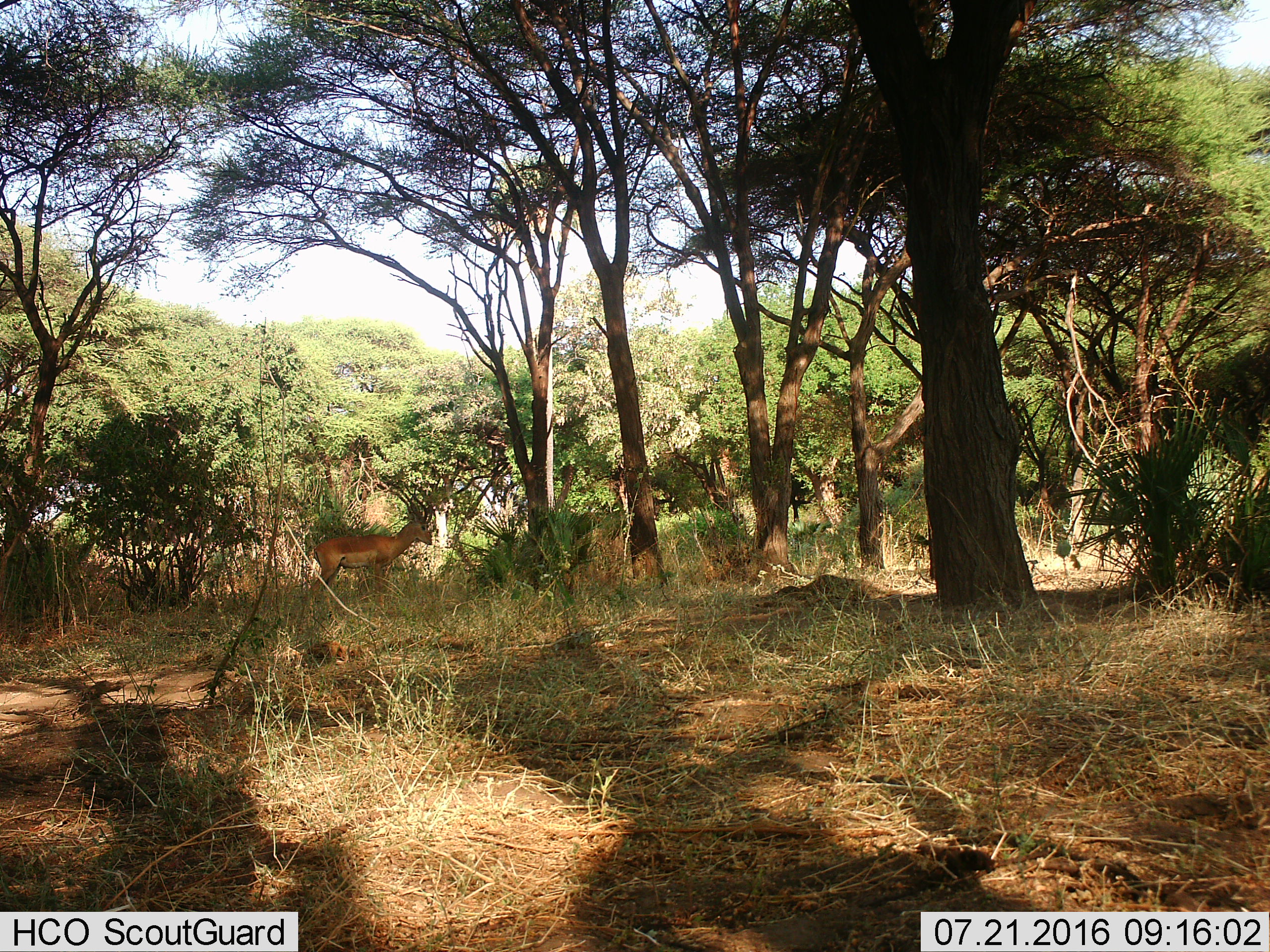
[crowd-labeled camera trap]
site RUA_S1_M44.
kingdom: Animalia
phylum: Chordata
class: Mammalia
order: Artiodactyla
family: Bovidae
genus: Aepyceros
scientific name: Aepyceros melampus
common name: impala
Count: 1.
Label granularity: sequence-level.